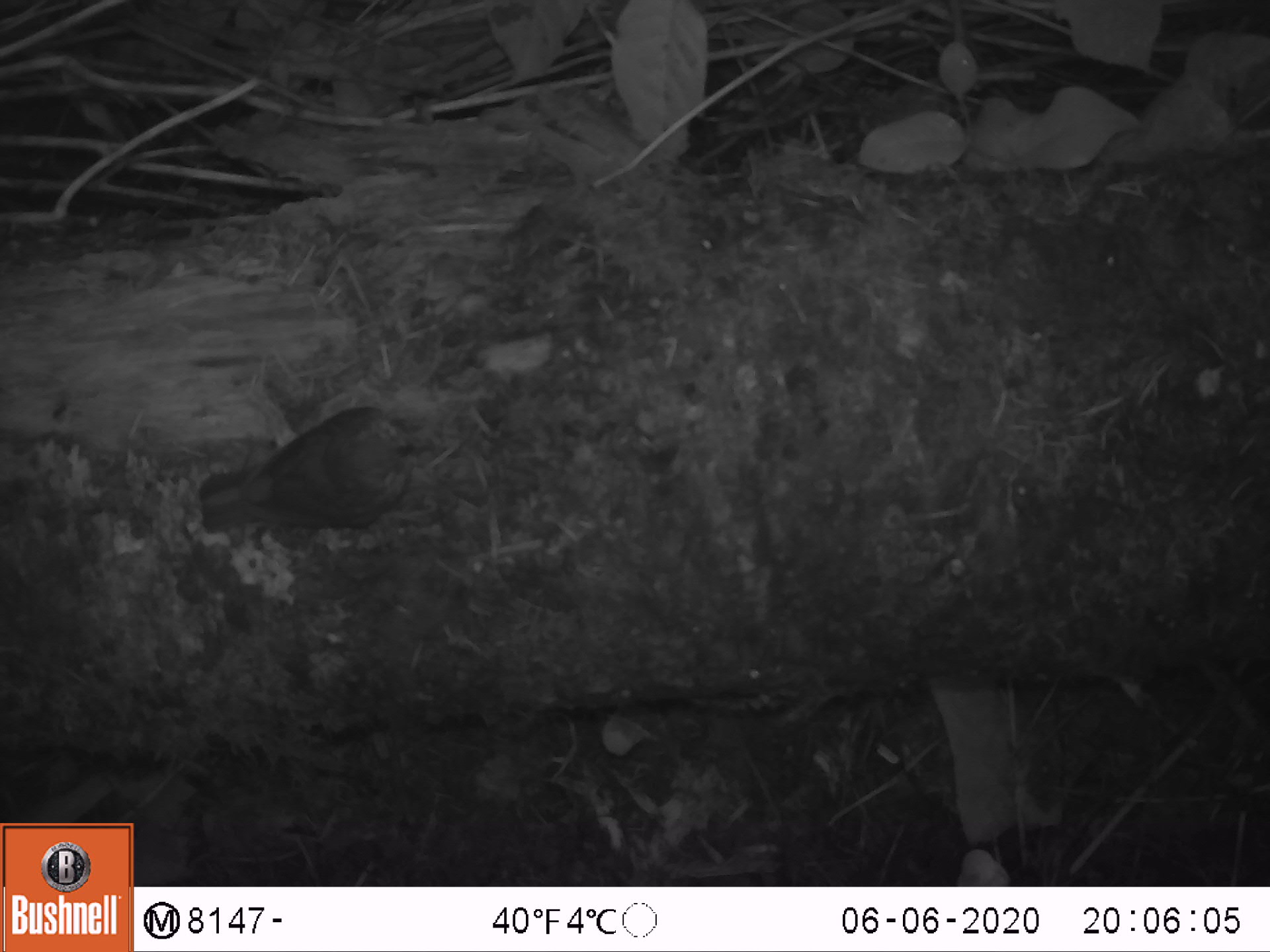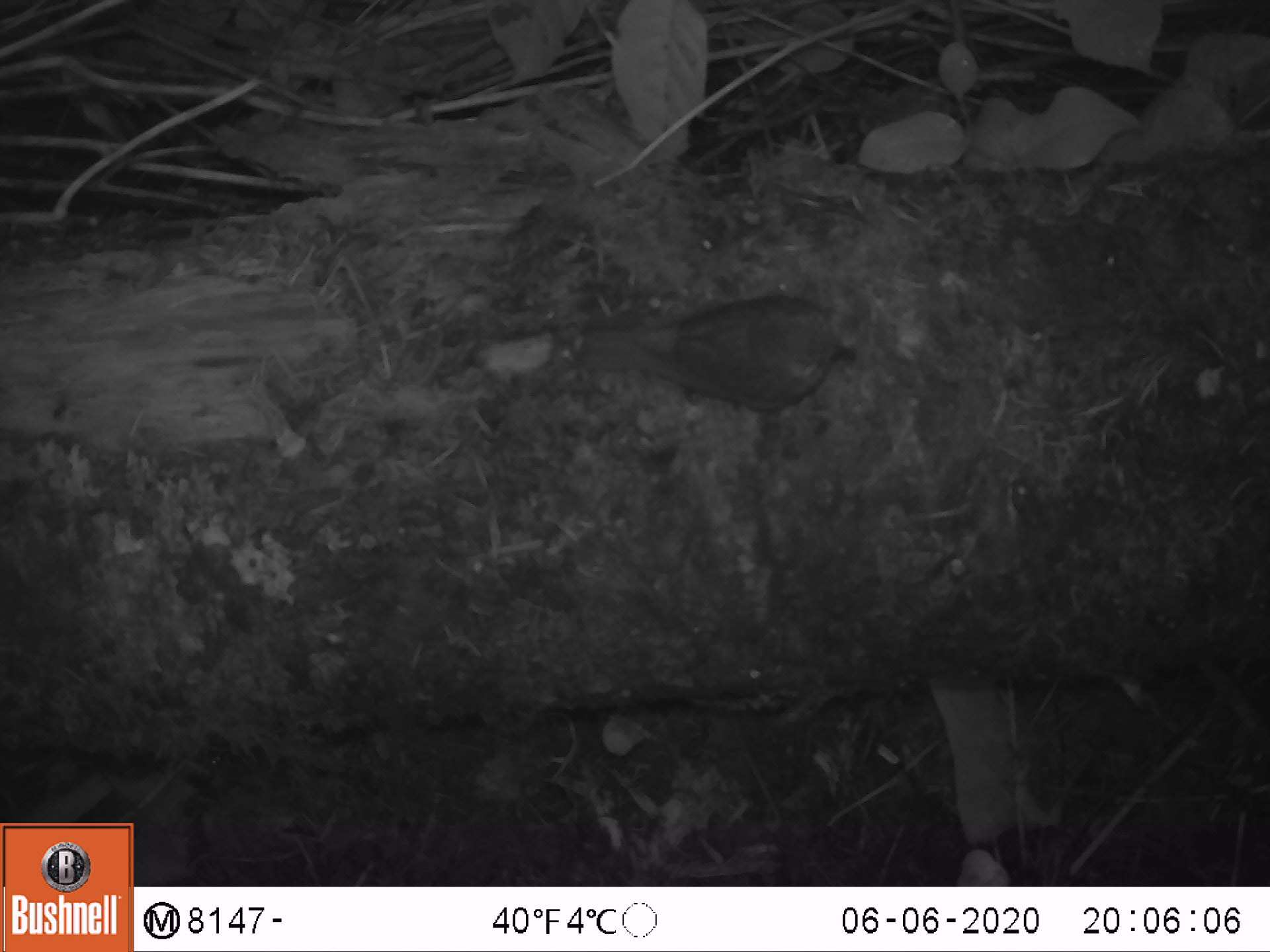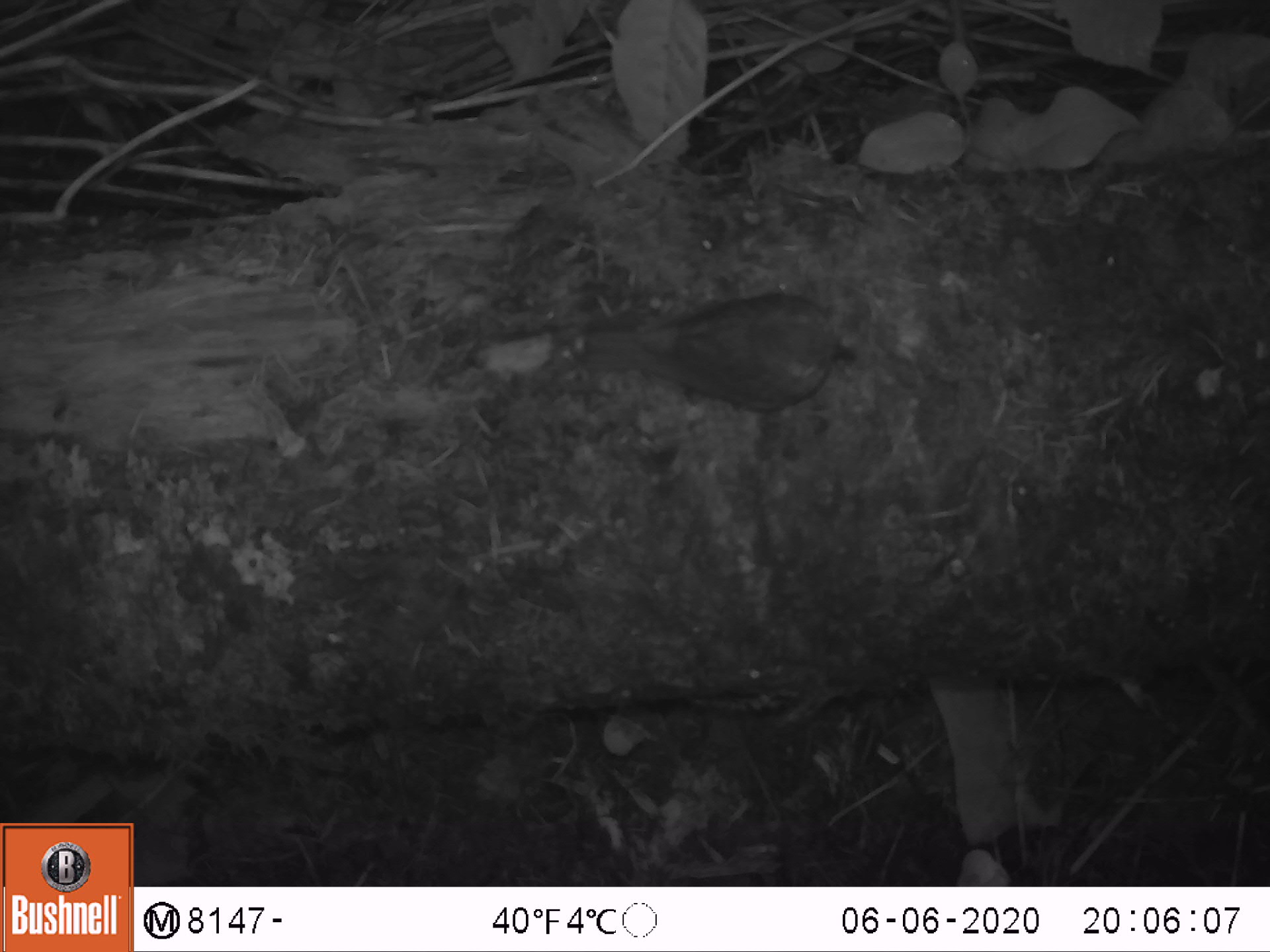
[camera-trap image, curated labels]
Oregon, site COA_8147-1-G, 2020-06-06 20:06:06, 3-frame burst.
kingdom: Animalia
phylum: Chordata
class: Aves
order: Passeriformes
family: Turdidae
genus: Catharus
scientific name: Catharus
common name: brown thrushes and nightingale-thrushes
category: catharus species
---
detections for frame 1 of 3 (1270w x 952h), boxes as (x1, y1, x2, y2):
catharus species: (187, 402, 442, 553)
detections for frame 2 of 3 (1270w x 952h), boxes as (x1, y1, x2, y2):
catharus species: (576, 280, 863, 417)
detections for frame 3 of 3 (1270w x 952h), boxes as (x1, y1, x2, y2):
catharus species: (574, 289, 862, 418)